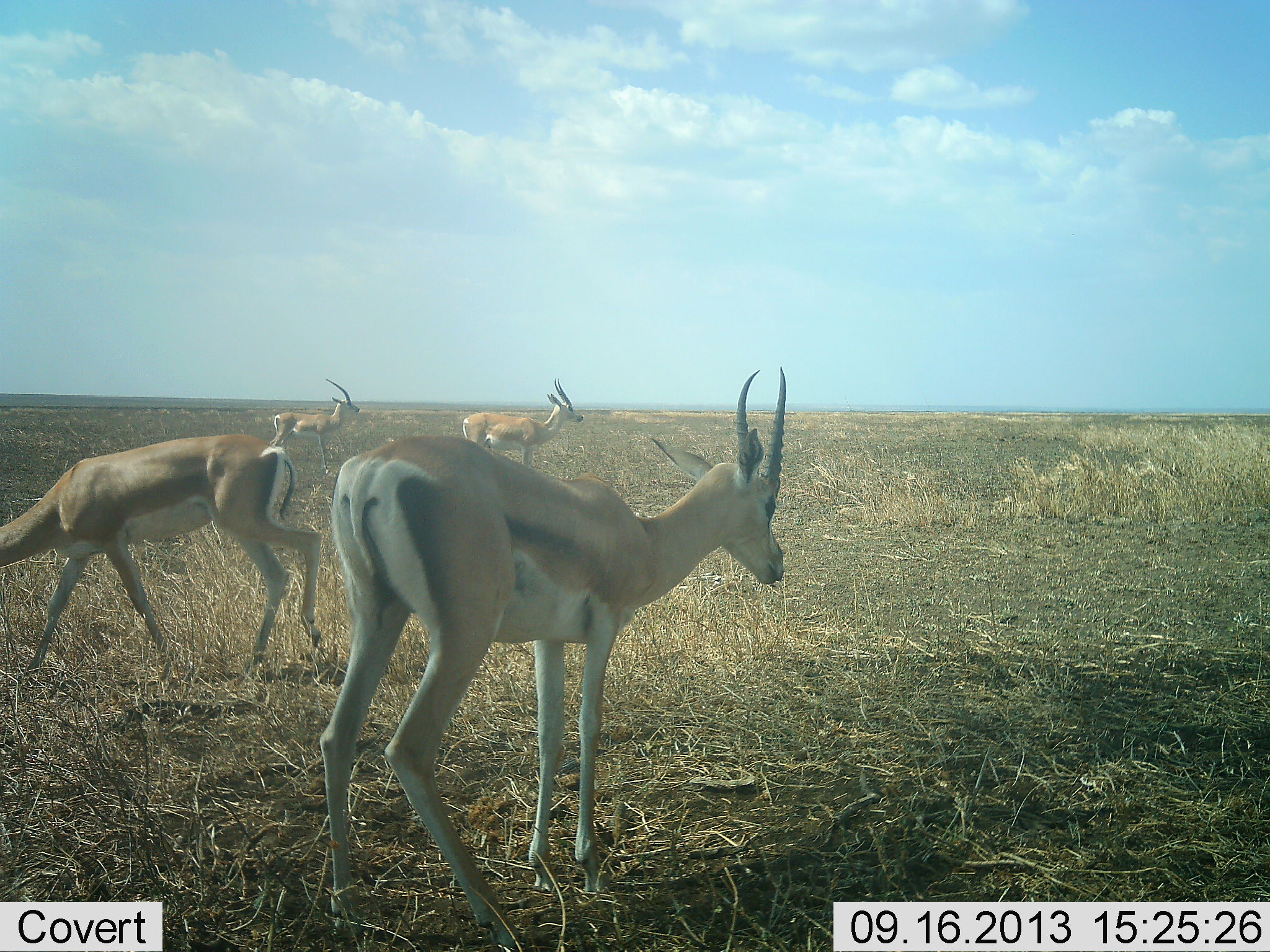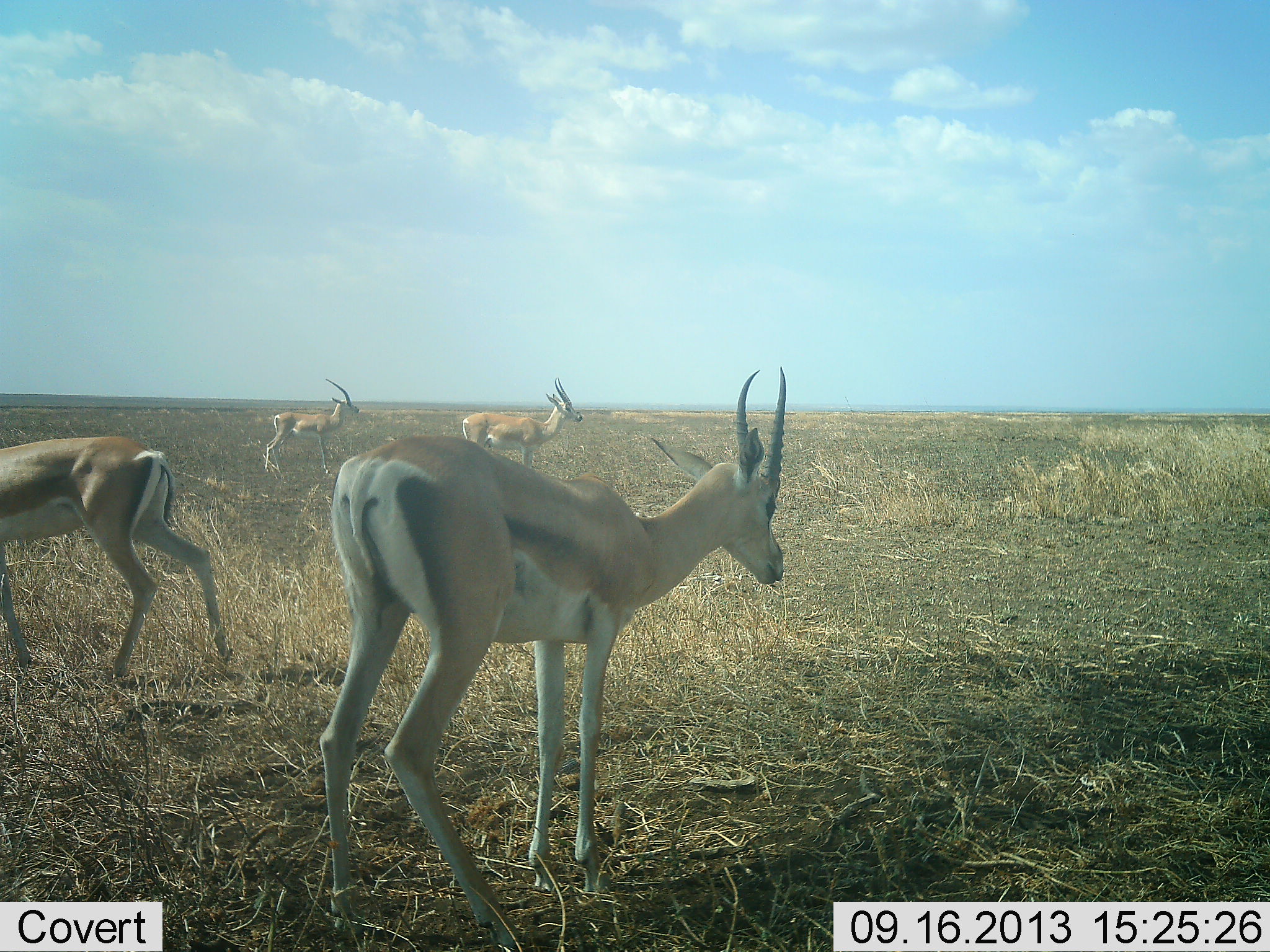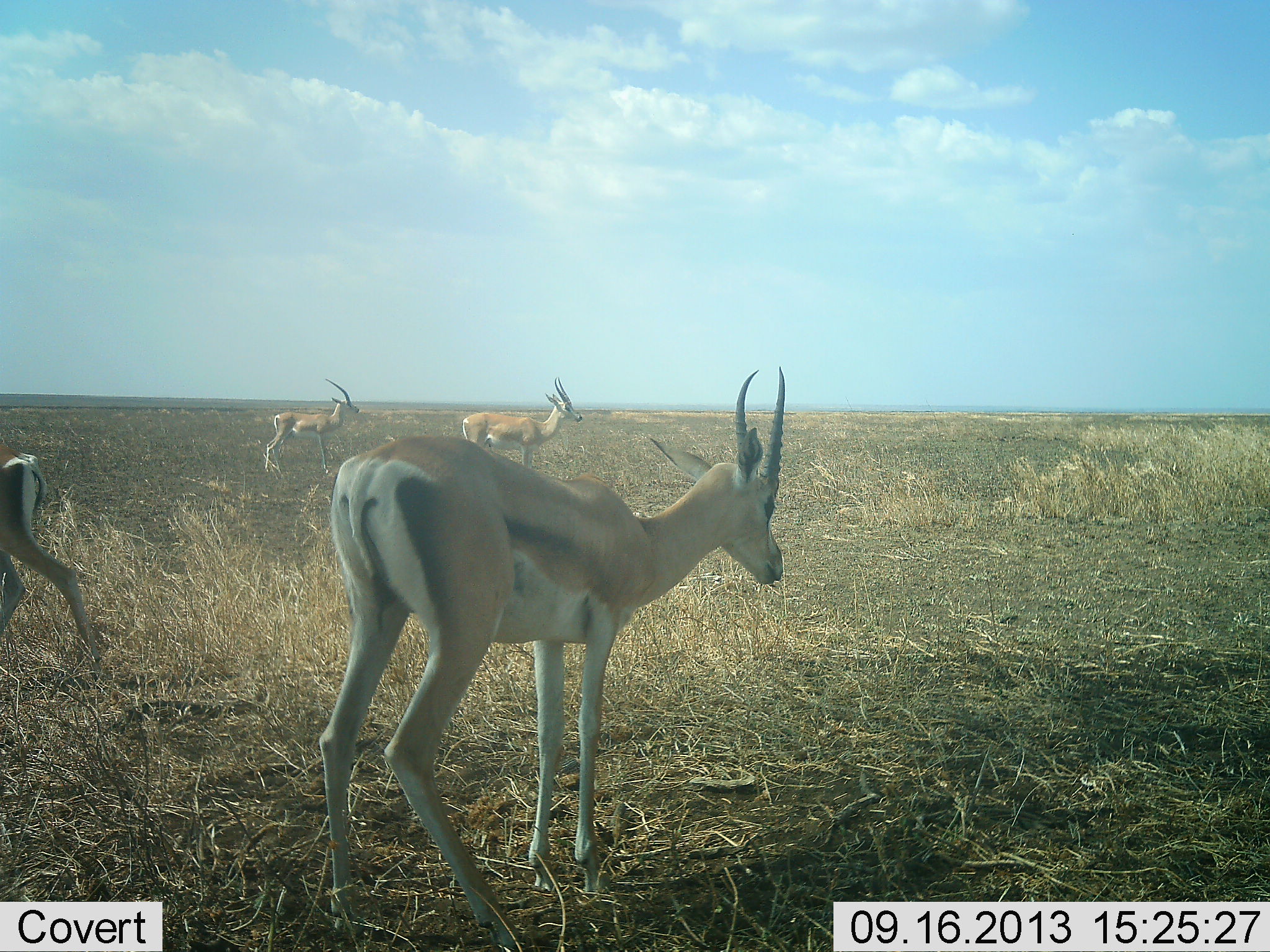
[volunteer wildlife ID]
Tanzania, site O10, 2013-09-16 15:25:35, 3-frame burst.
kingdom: Animalia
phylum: Chordata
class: Mammalia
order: Artiodactyla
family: Bovidae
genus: Nanger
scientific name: Nanger granti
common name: grant's gazelle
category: gazellegrants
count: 4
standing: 90%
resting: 10%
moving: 50%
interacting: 0%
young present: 0%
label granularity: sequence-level